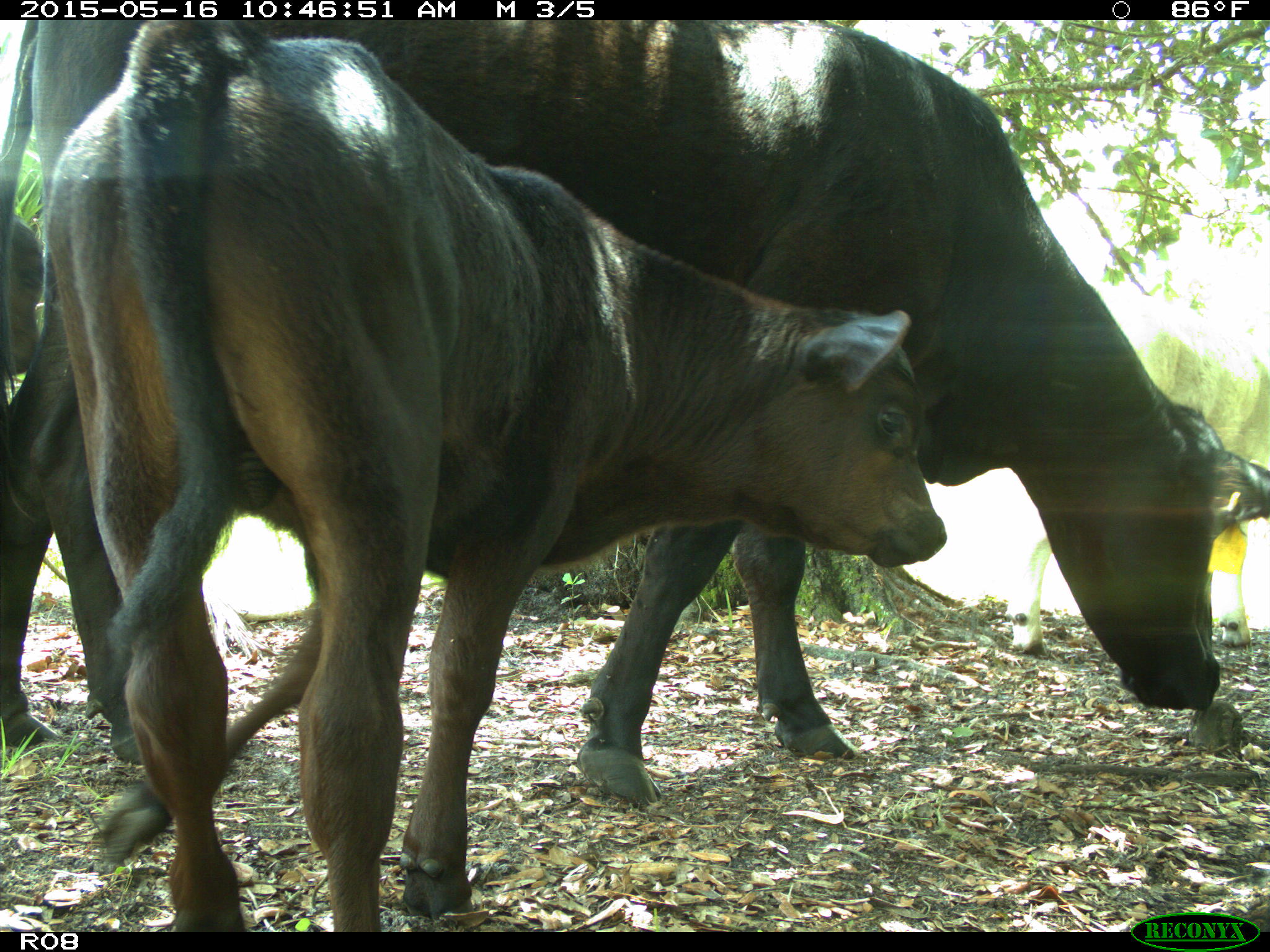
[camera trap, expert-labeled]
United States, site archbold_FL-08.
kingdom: Animalia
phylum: Chordata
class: Mammalia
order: Artiodactyla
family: Bovidae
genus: Bos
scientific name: Bos taurus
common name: domestic cow